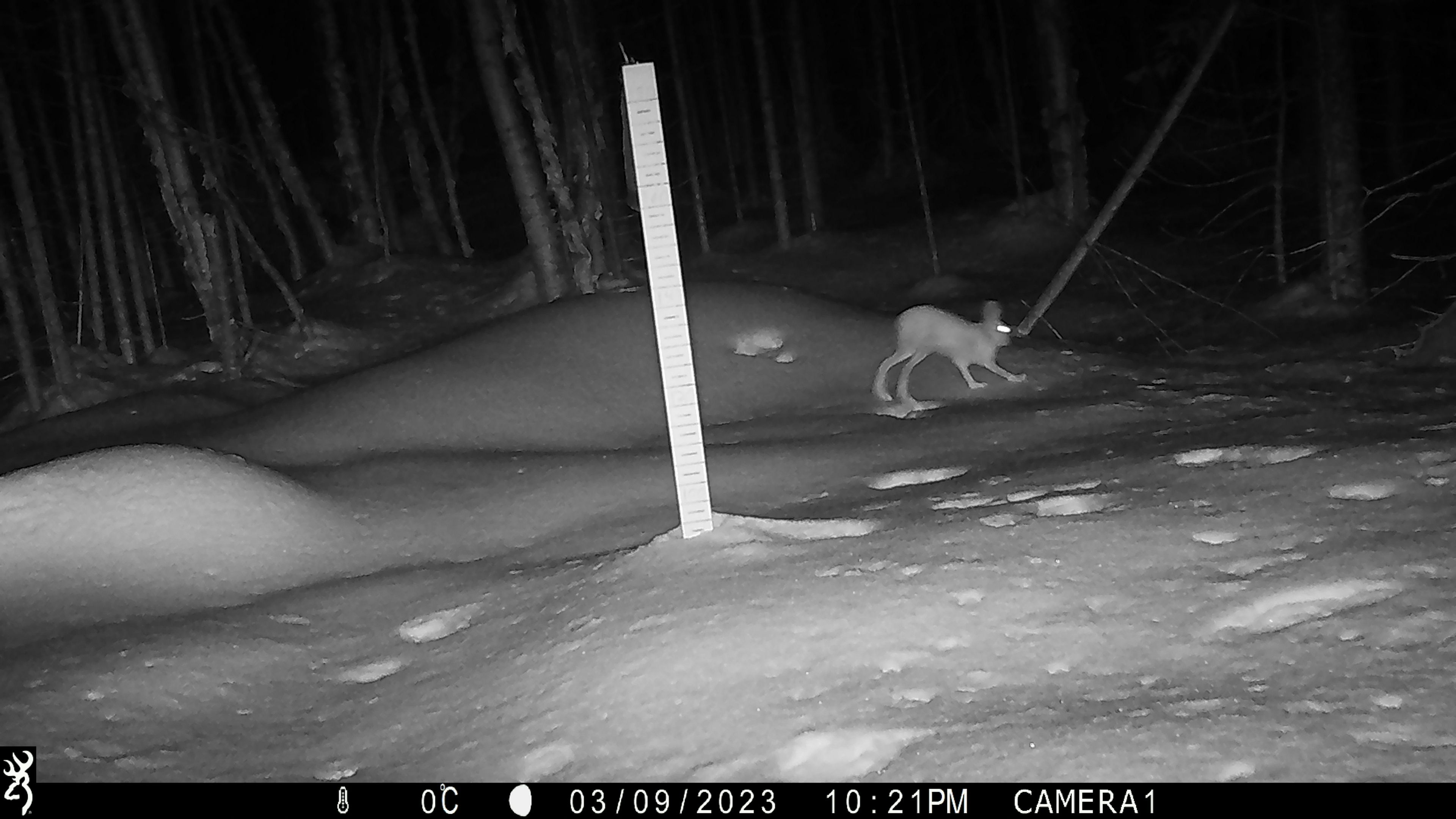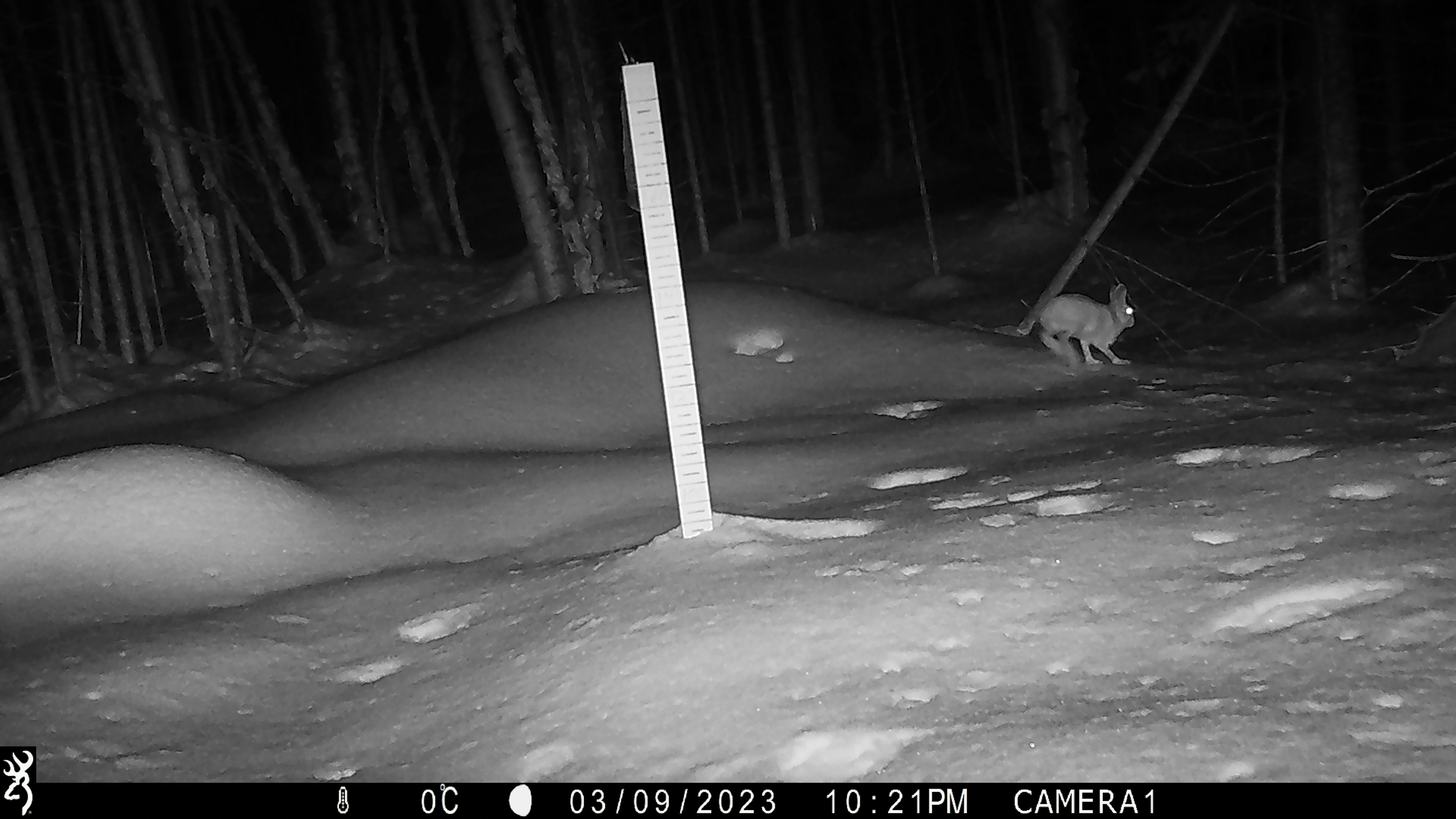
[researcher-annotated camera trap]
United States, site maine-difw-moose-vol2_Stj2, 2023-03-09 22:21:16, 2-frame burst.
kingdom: Animalia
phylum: Chordata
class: Mammalia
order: Lagomorpha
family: Leporidae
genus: Lepus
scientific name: Lepus americanus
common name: snowshoe hare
Snowshoe hare (Lepus americanus).